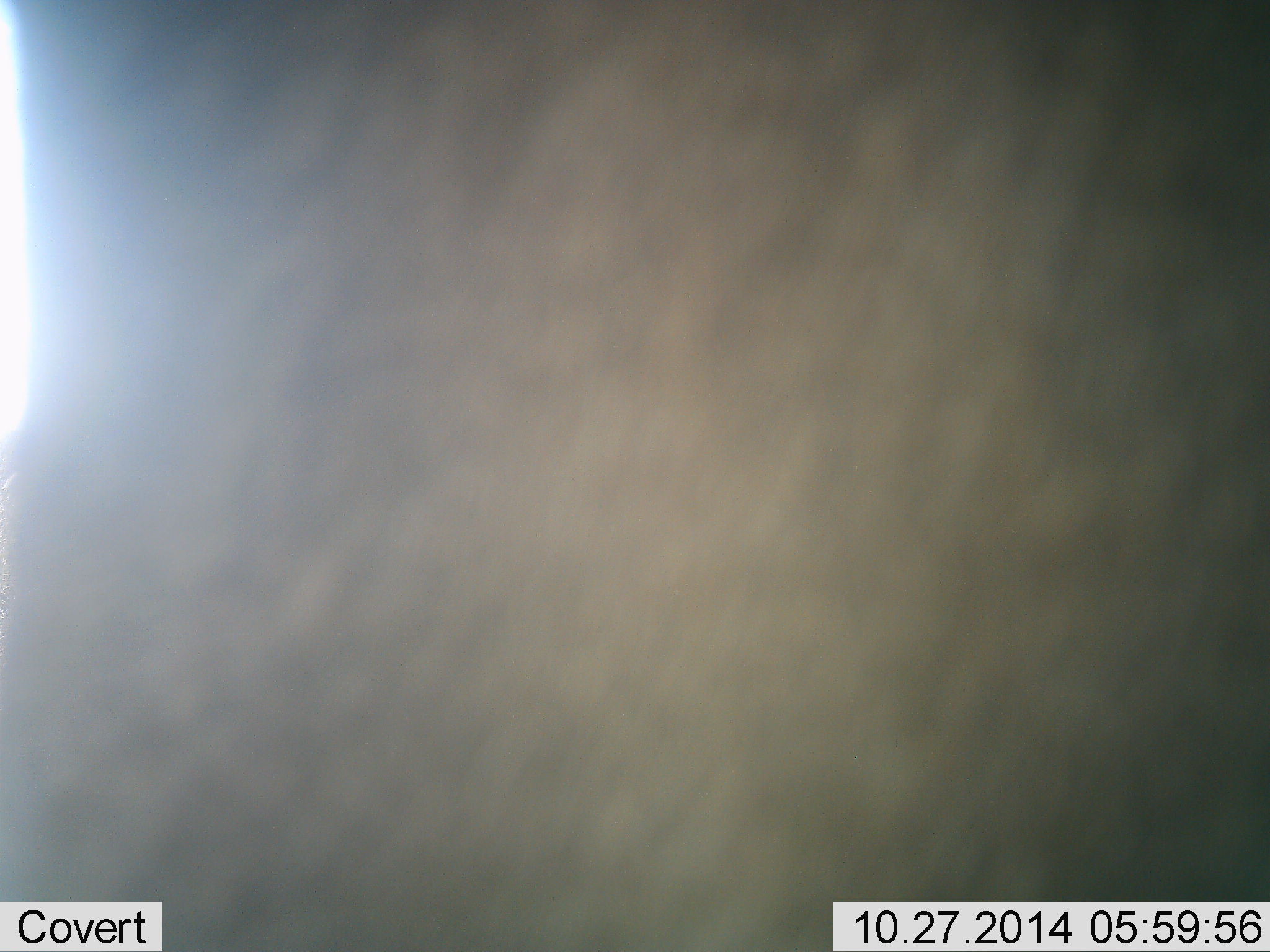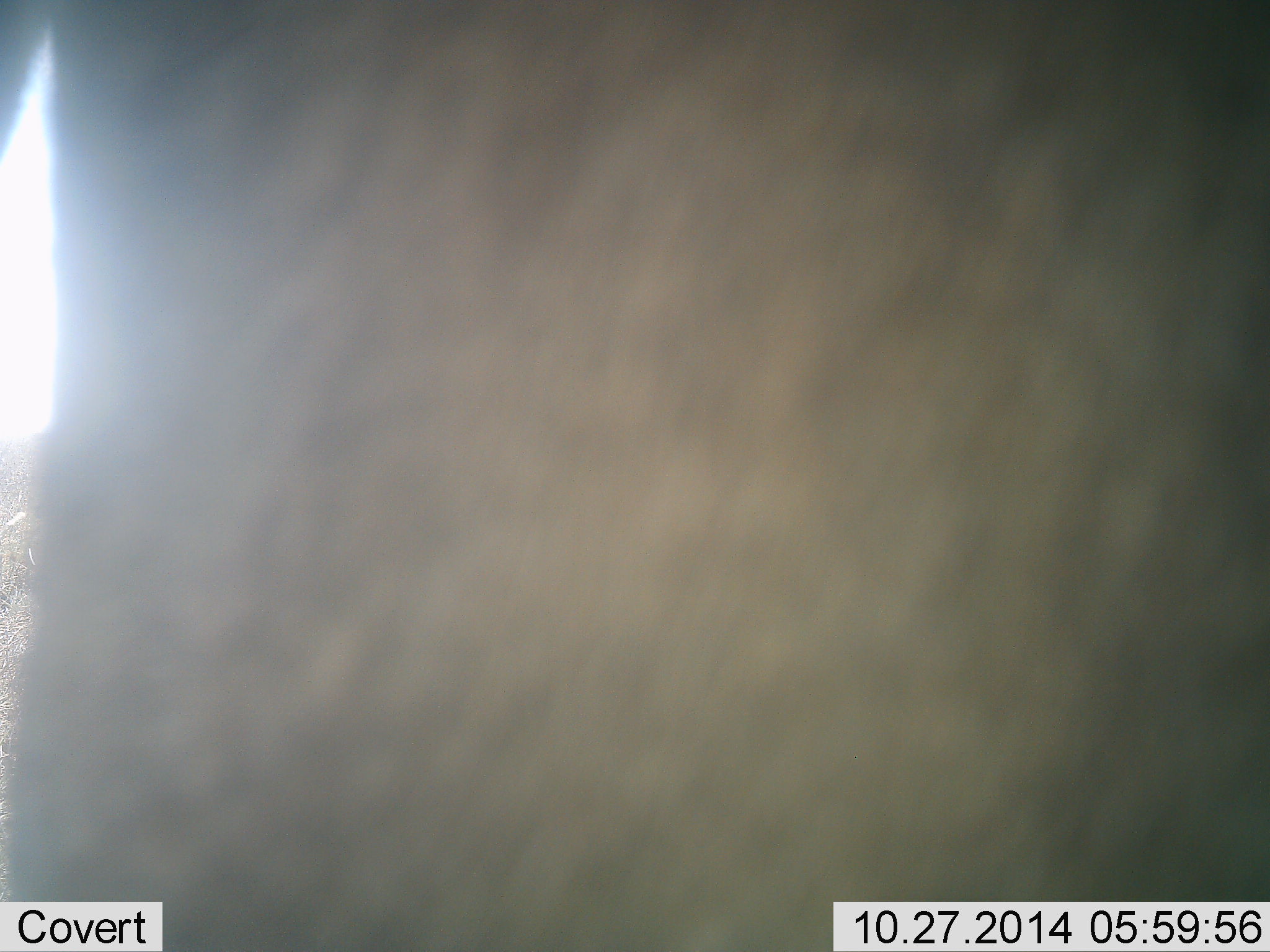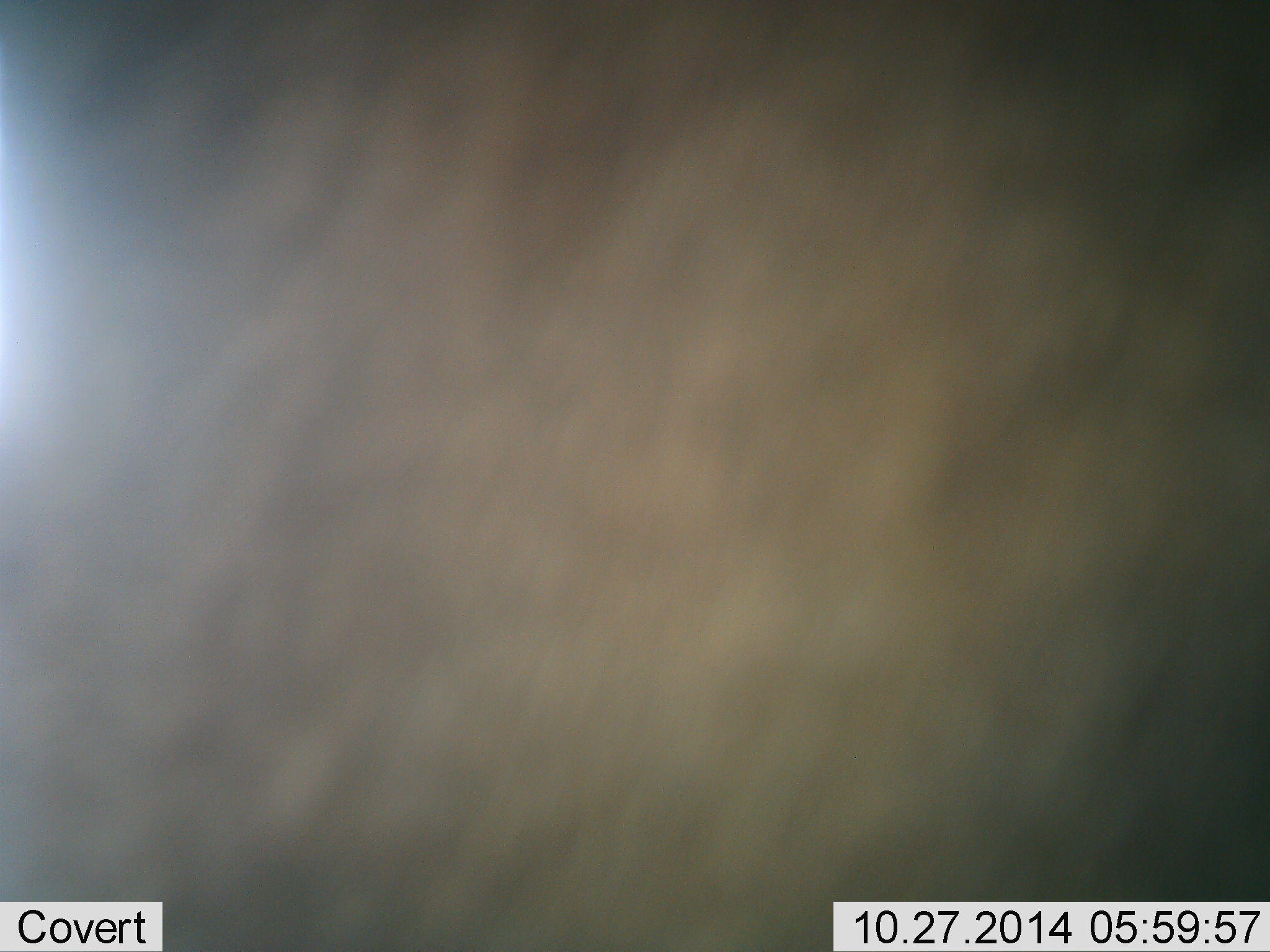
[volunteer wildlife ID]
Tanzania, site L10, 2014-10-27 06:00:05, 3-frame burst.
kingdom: Animalia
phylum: Chordata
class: Mammalia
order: Artiodactyla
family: Bovidae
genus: Connochaetes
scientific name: Connochaetes taurinus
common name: blue wildebeest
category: wildebeest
Wildebeest (blue wildebeest) (Connochaetes taurinus), count 1. Behavior (volunteer vote fractions): standing 90%, resting 0%, moving 10%, interacting 0%. Young present (vote fraction): 0%. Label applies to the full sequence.